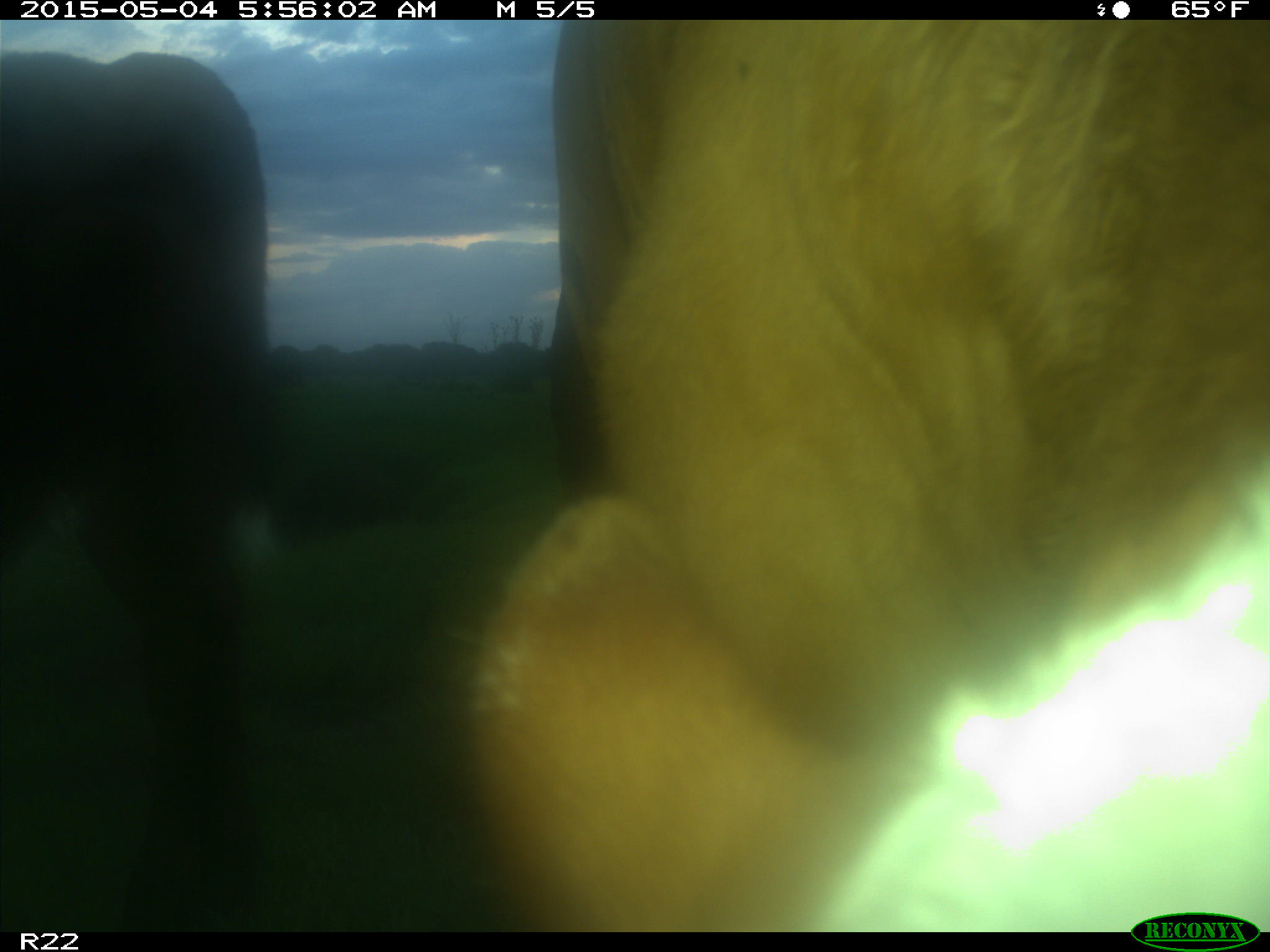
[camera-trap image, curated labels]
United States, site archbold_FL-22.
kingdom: Animalia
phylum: Chordata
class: Mammalia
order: Artiodactyla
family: Bovidae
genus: Bos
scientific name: Bos taurus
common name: domestic cow